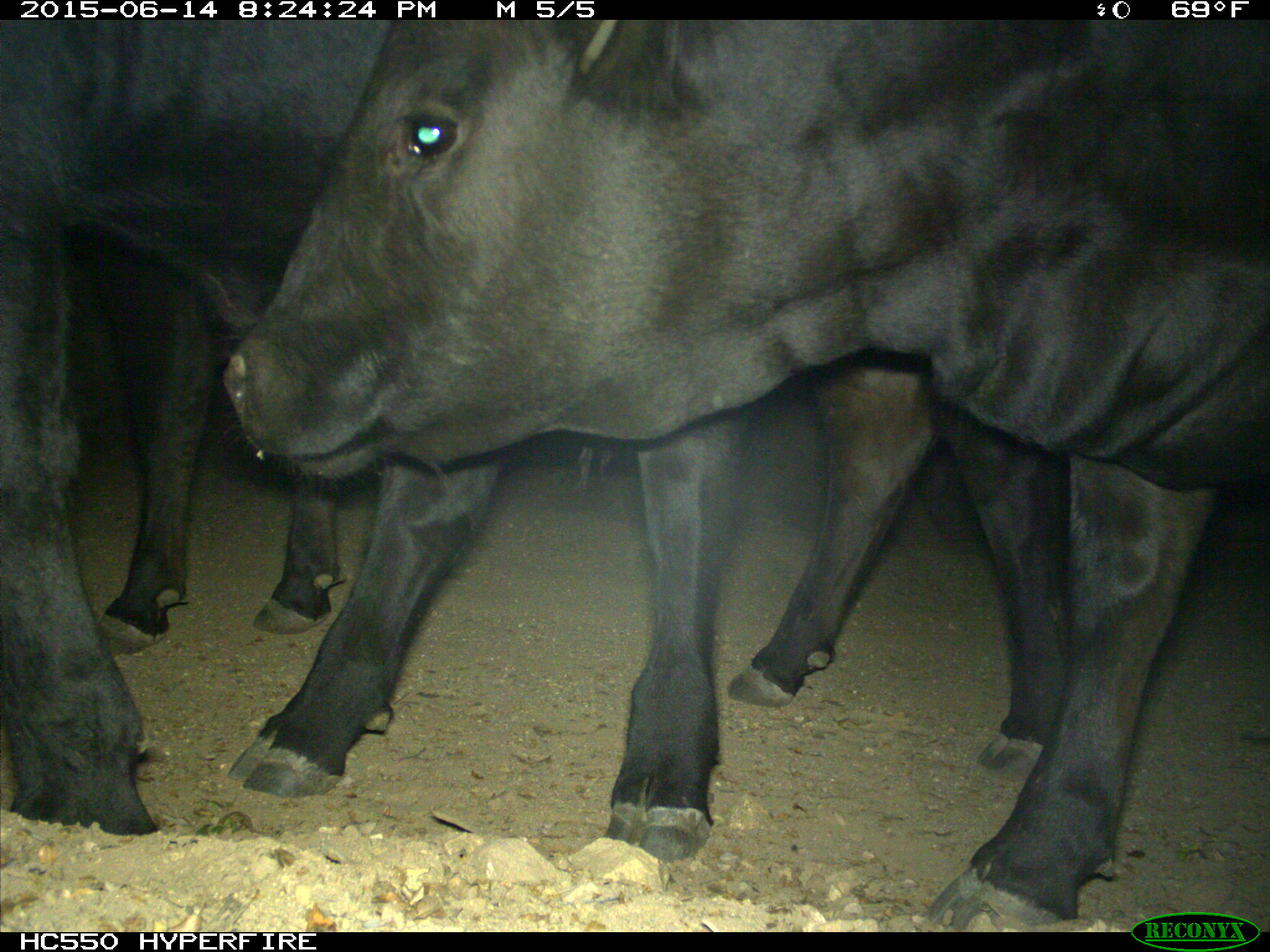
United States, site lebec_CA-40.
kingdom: Animalia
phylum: Chordata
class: Mammalia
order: Artiodactyla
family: Bovidae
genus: Bos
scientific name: Bos taurus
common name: domestic cow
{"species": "Bos taurus (domestic cow)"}